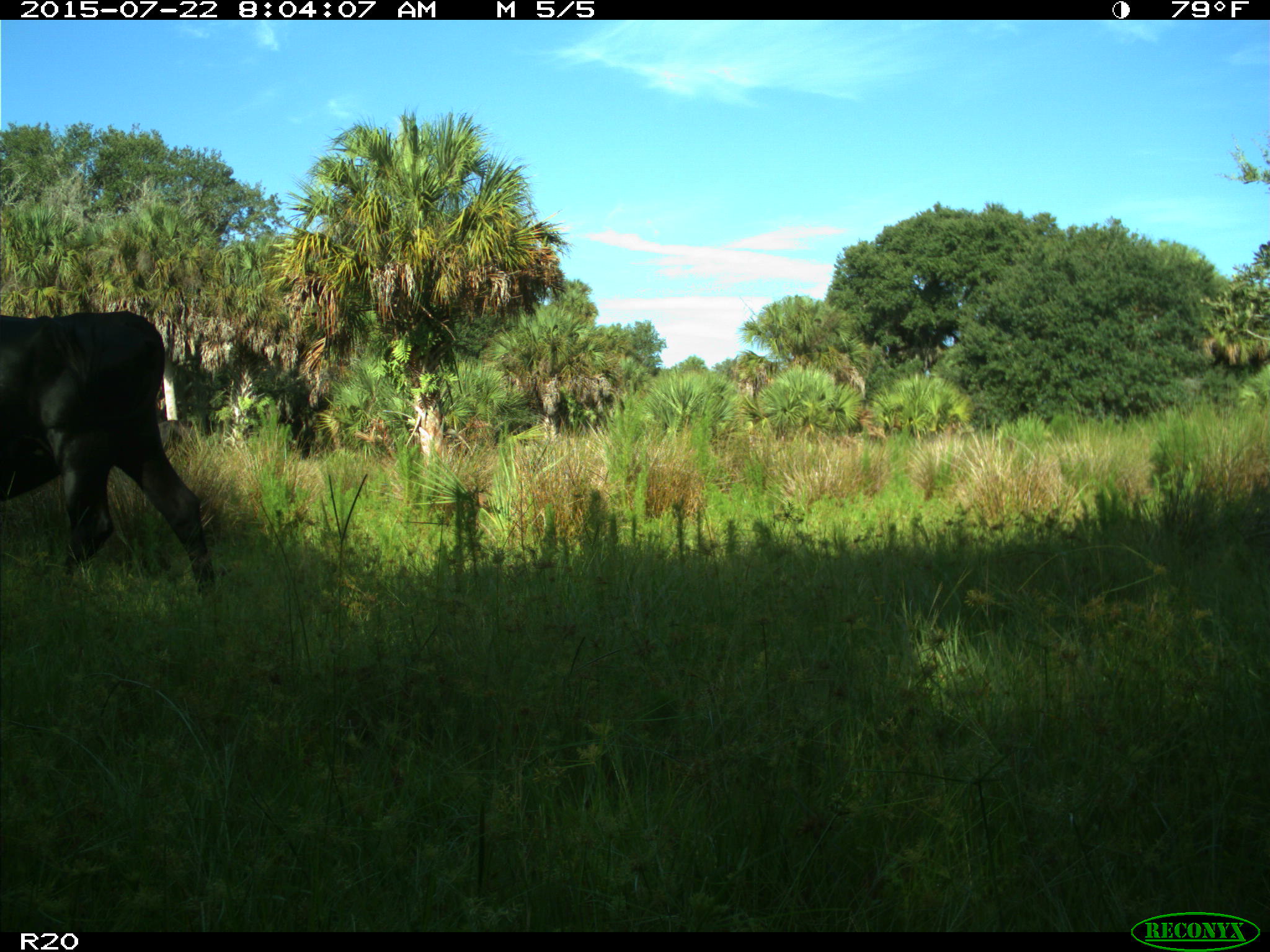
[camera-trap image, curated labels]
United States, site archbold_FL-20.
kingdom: Animalia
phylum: Chordata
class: Mammalia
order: Artiodactyla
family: Bovidae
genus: Bos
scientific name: Bos taurus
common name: domestic cow